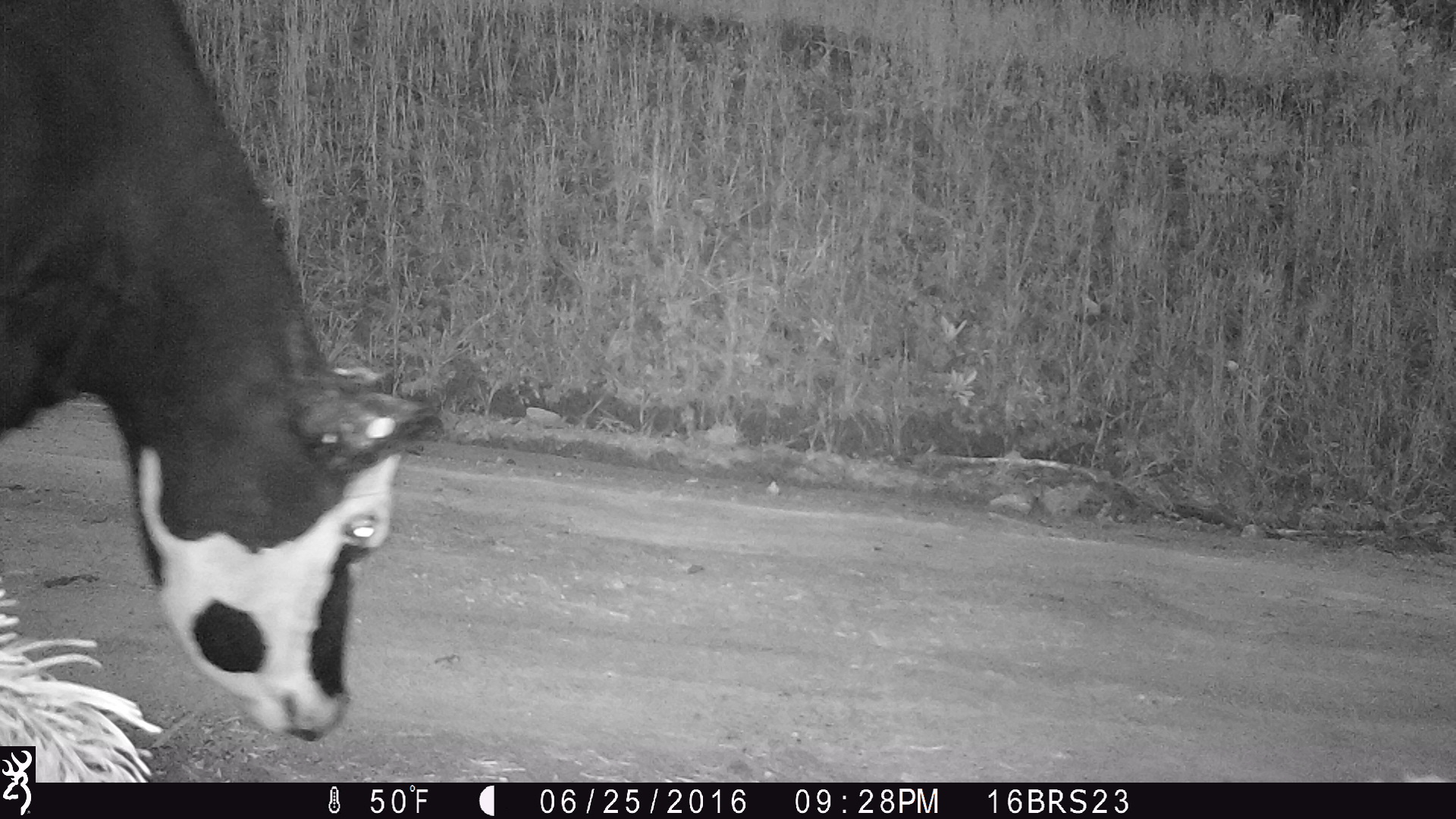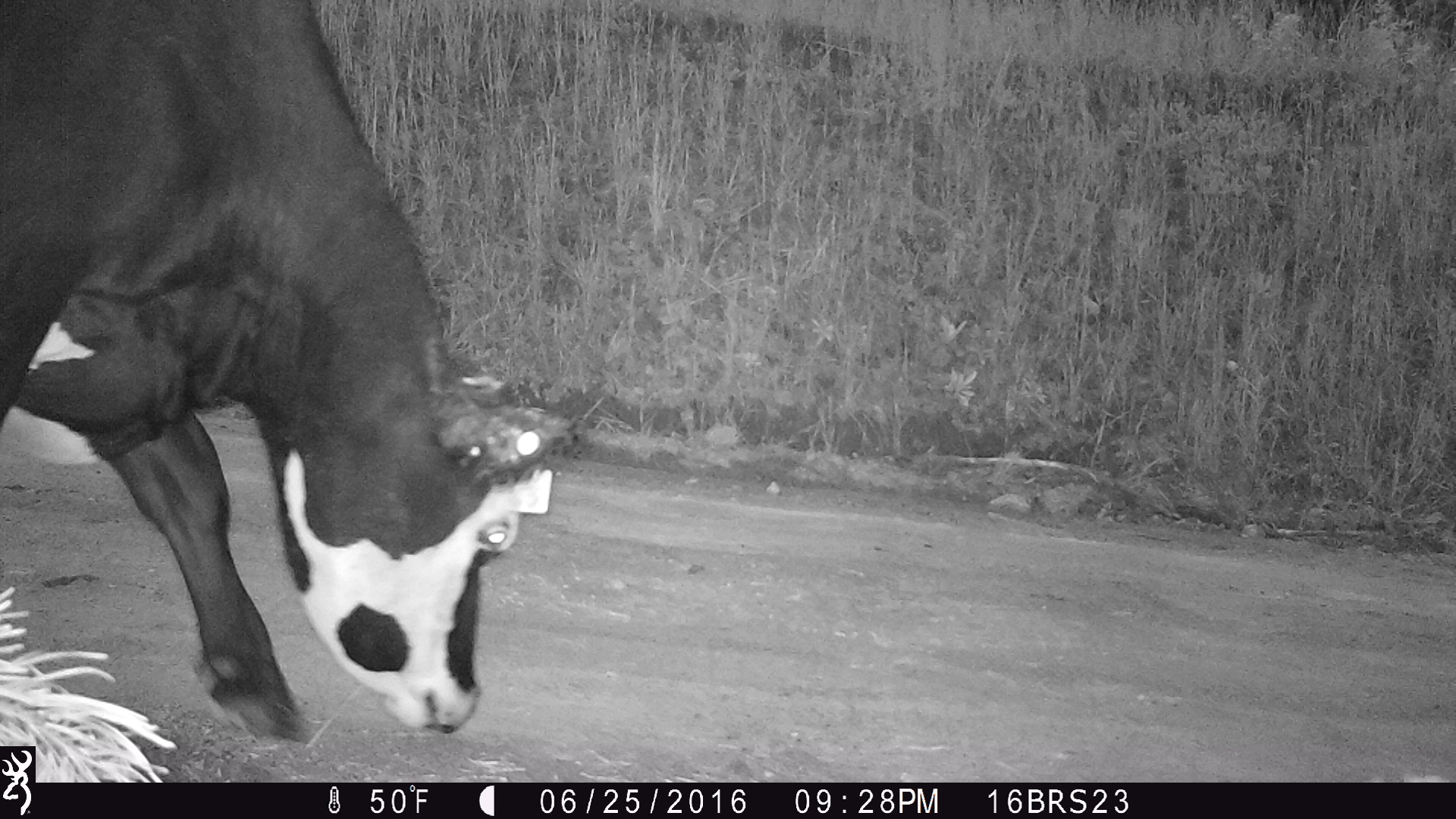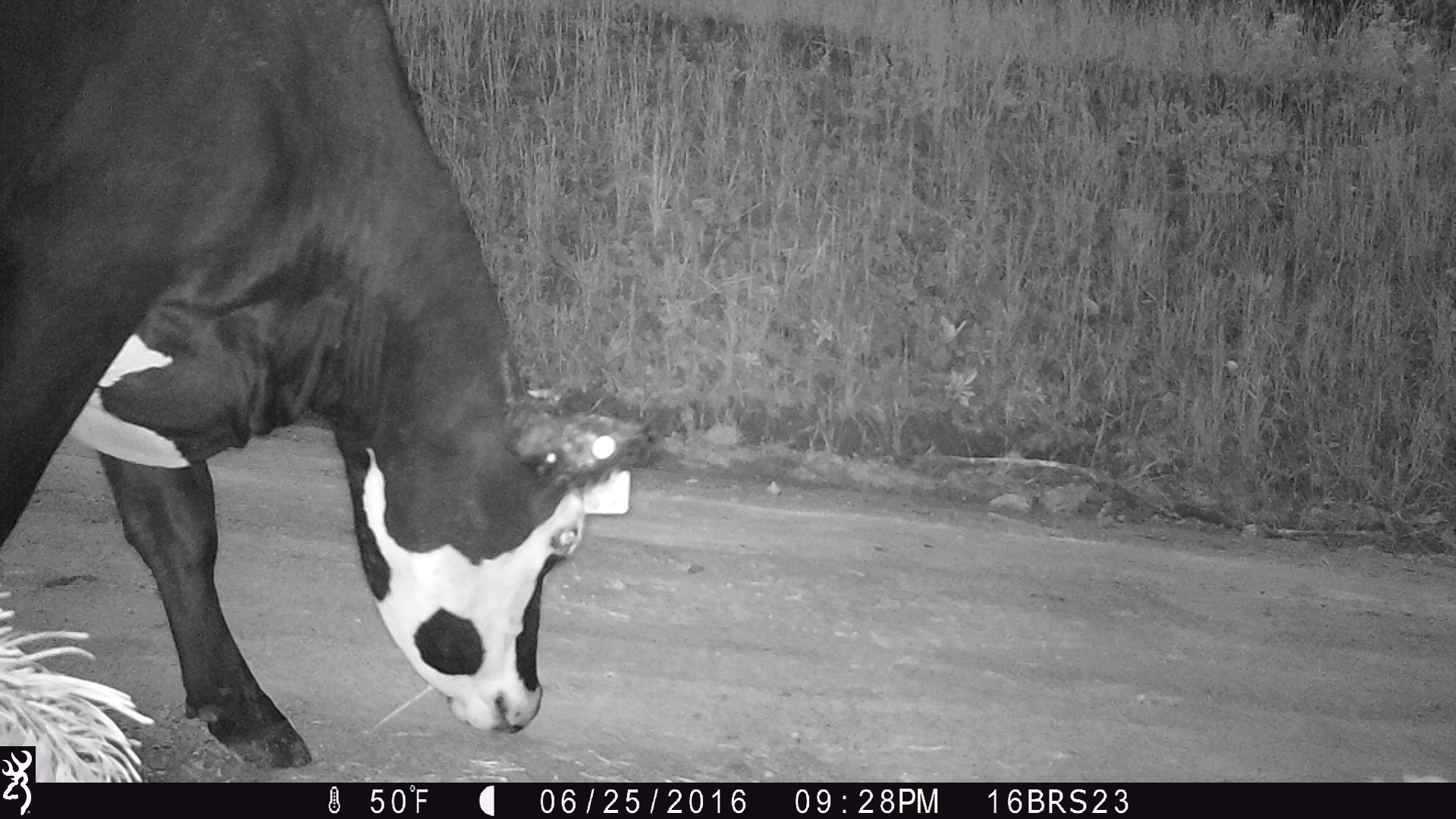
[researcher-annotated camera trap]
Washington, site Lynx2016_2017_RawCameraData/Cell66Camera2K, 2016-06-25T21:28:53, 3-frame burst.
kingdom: Animalia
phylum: Chordata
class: Mammalia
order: Artiodactyla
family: Bovidae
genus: Bos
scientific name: Bos taurus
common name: domestic cattle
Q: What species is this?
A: Domestic cattle (Bos taurus).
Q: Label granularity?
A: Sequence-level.